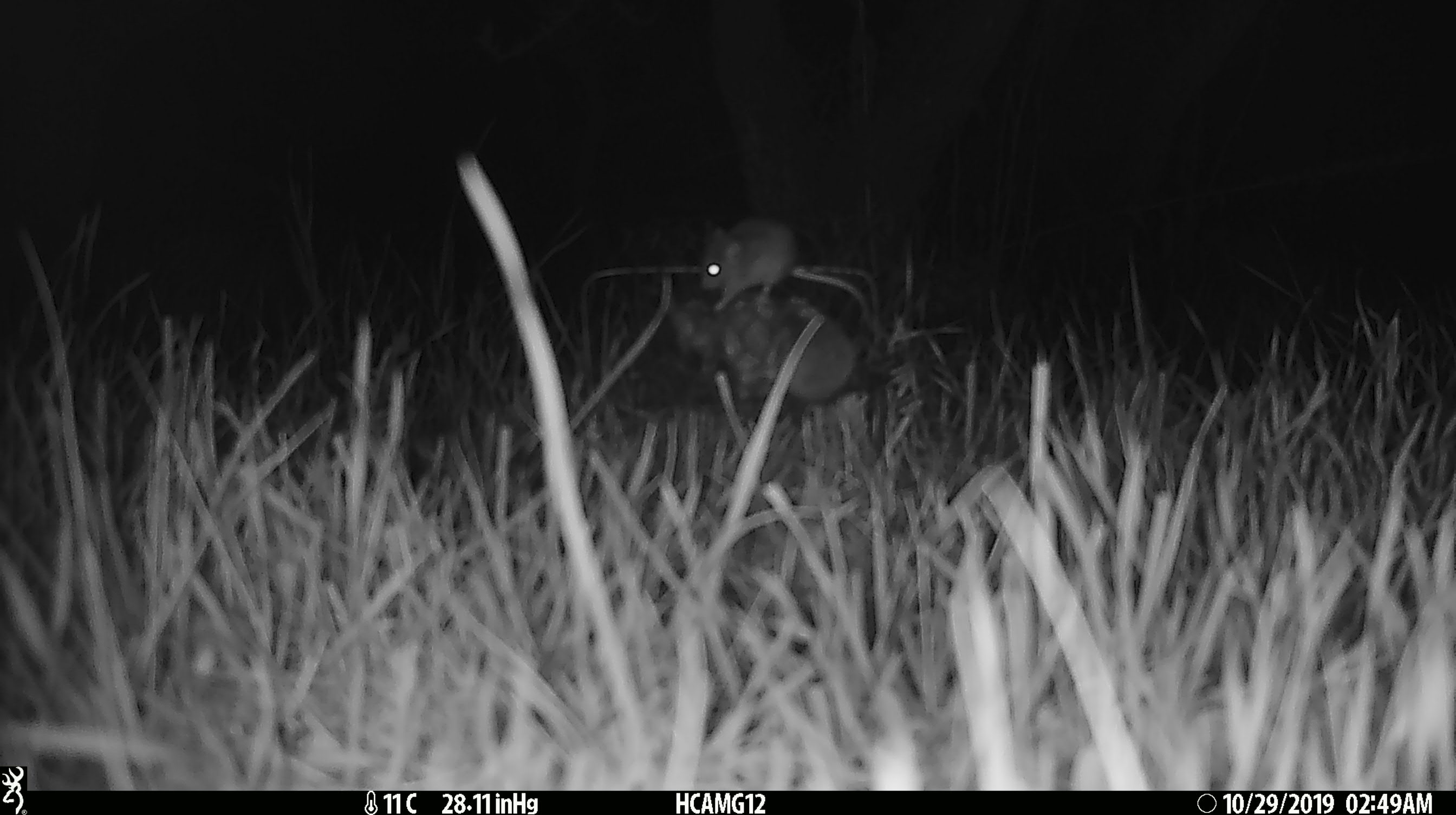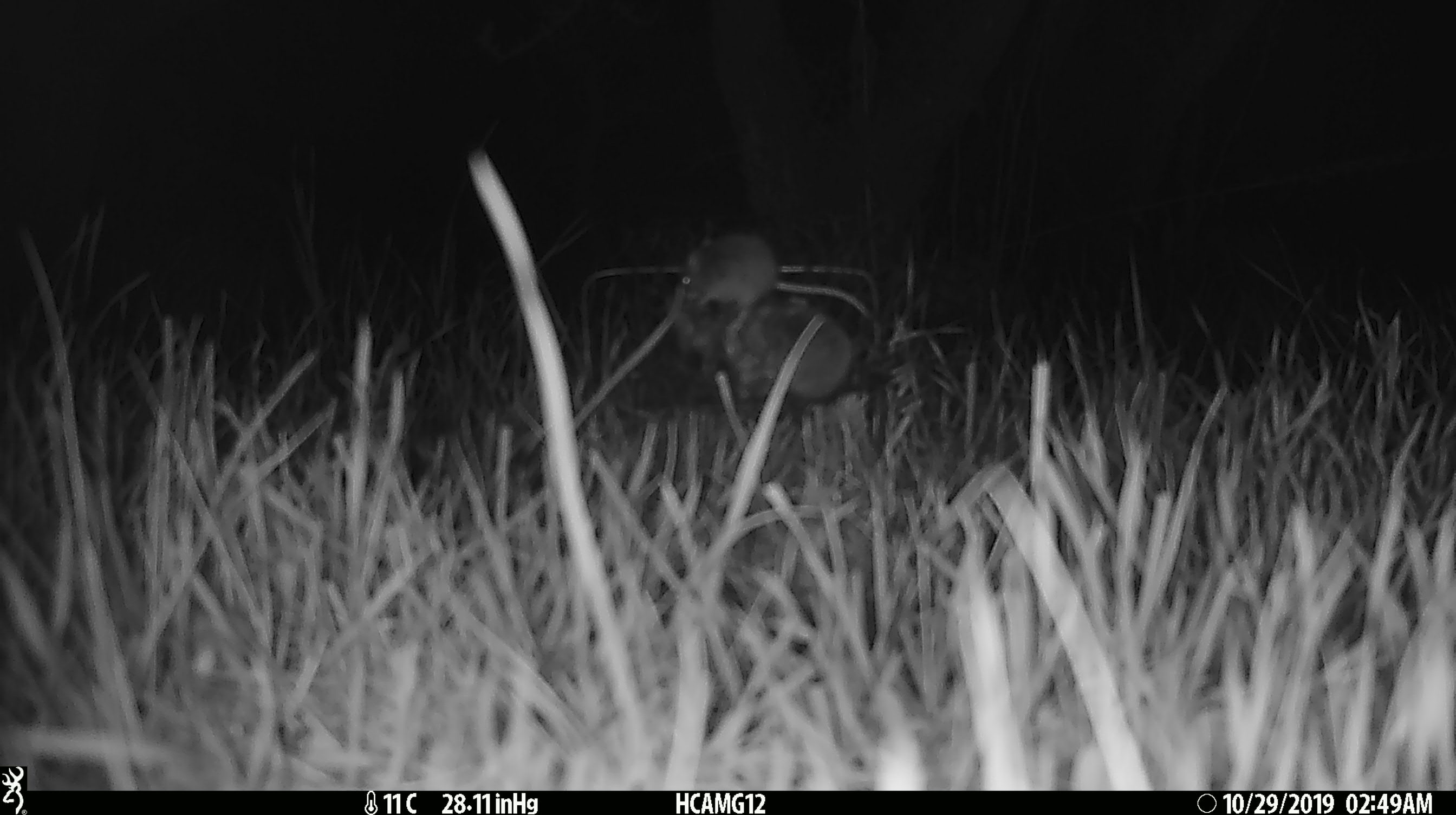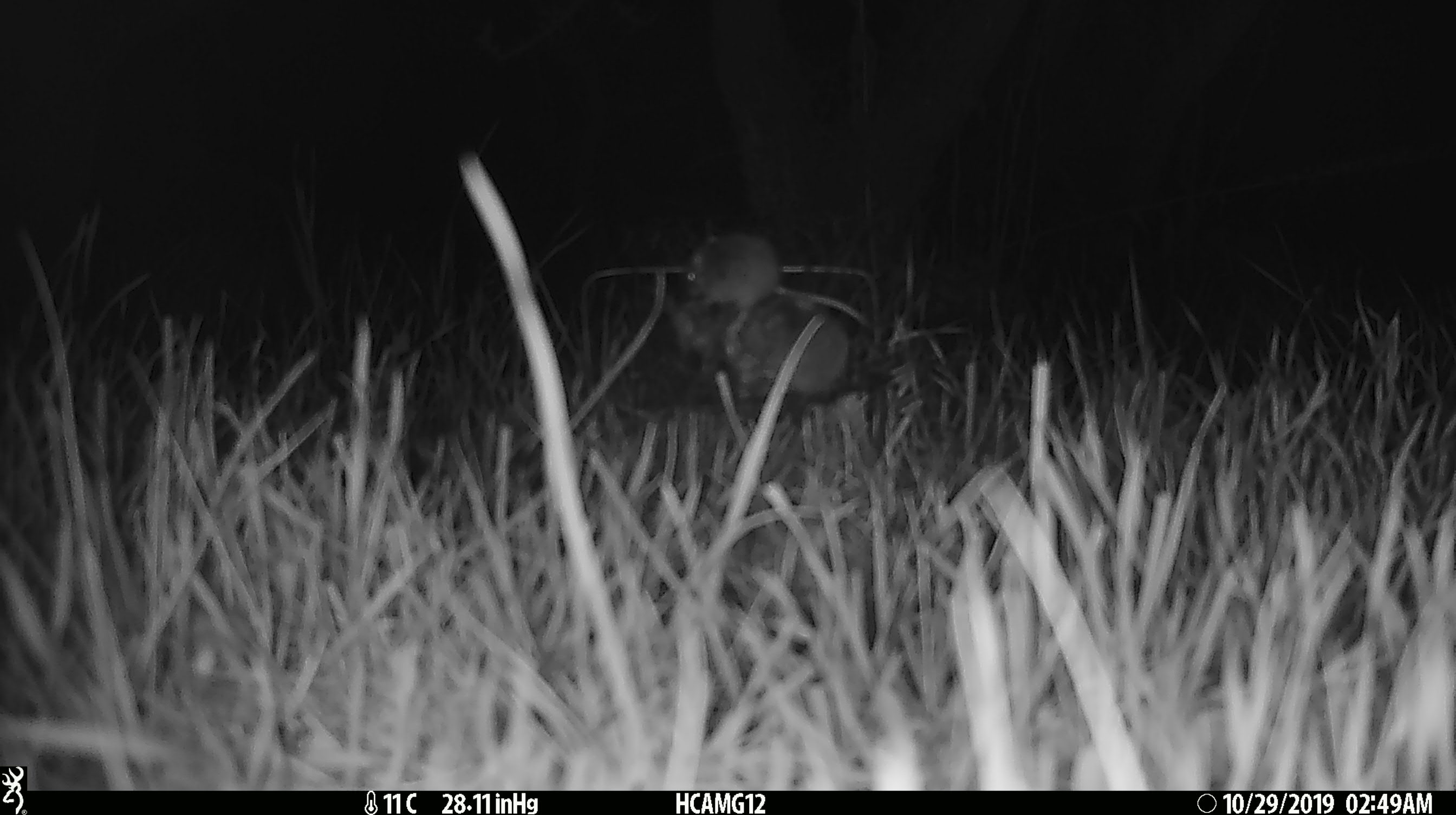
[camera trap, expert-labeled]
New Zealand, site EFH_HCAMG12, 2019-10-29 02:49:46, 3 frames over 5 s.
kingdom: Animalia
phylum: Chordata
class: Mammalia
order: Rodentia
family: Muridae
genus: Mus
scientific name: Mus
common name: mouse